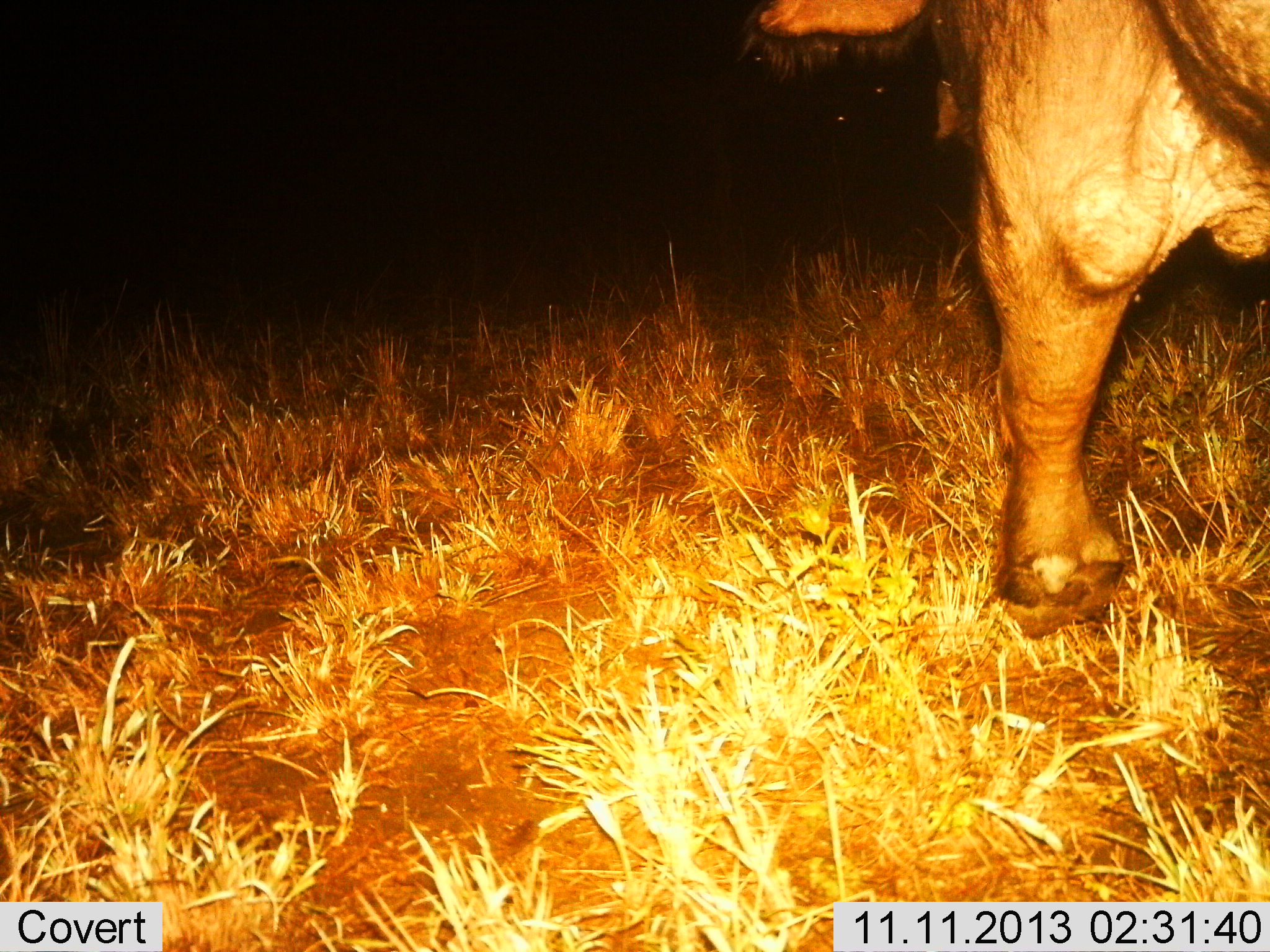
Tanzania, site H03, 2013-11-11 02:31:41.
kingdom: Animalia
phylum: Chordata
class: Mammalia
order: Artiodactyla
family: Bovidae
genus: Syncerus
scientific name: Syncerus caffer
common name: cape buffalo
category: buffalo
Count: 1.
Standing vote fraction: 43%.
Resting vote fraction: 0%.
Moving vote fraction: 57%.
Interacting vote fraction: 0%.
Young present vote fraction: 0%.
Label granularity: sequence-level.